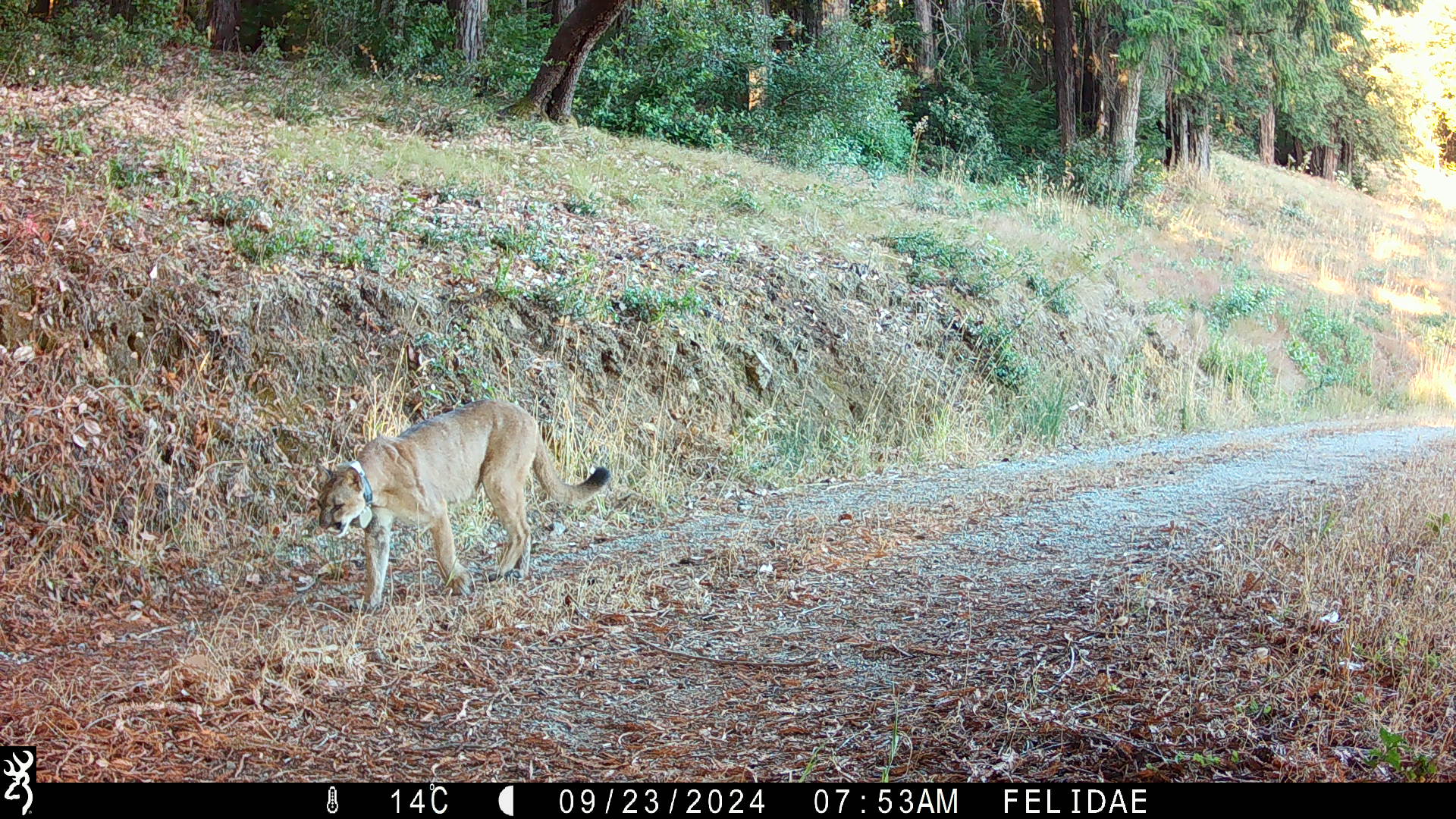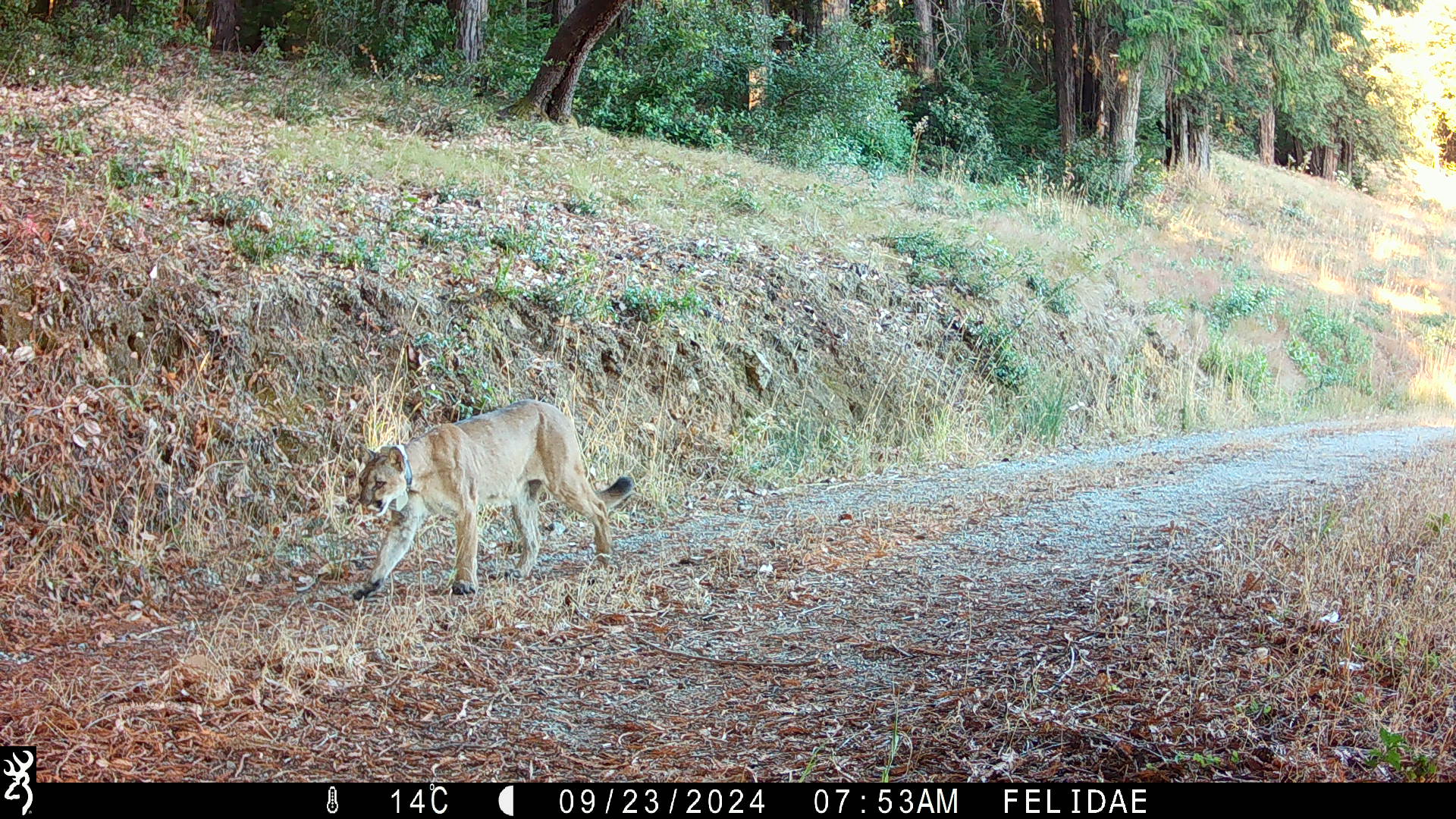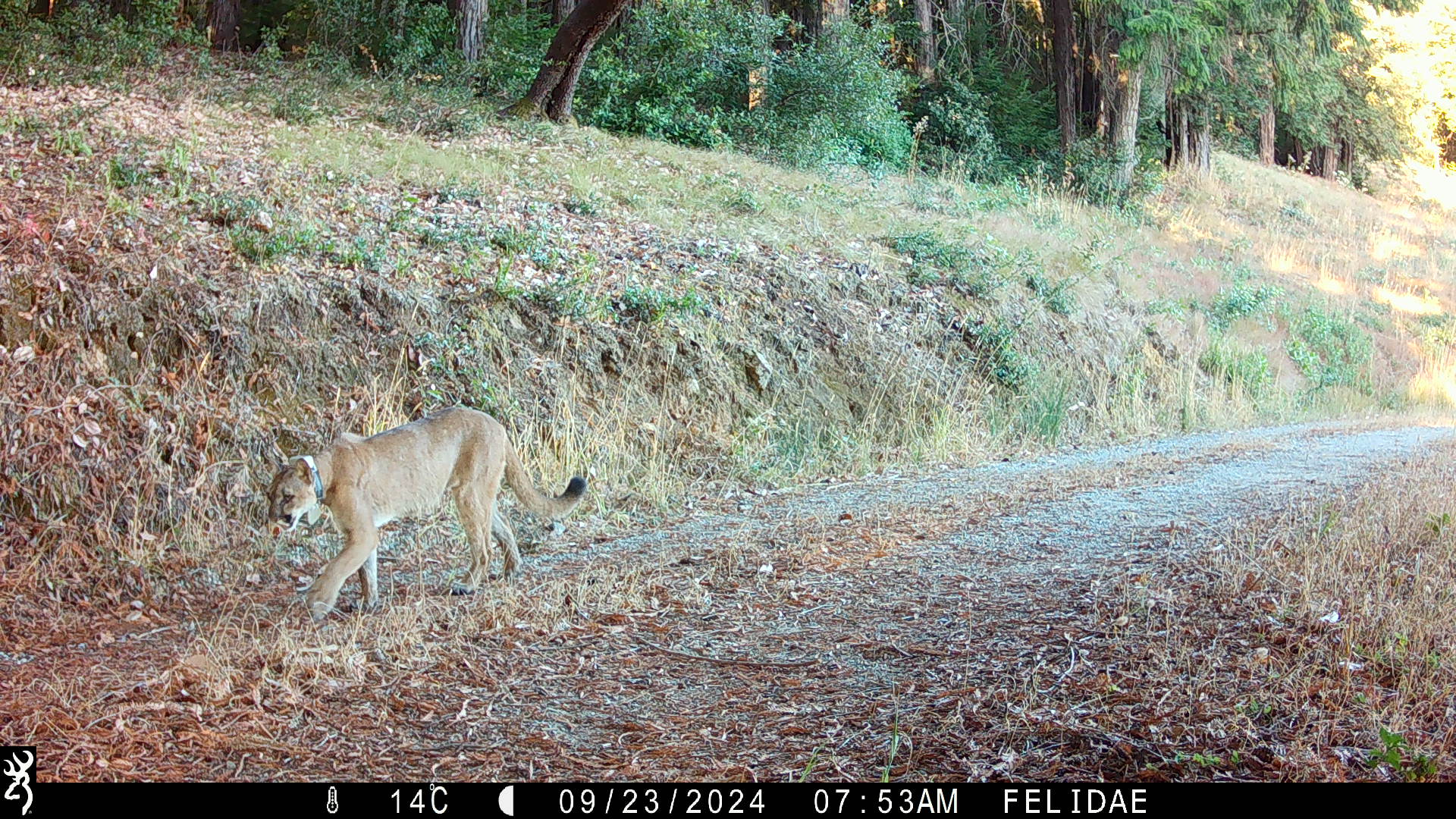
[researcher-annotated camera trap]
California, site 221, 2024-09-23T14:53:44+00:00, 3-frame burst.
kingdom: Animalia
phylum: Chordata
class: Mammalia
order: Carnivora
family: Felidae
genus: Puma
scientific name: Puma concolor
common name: puma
Puma (Puma concolor).